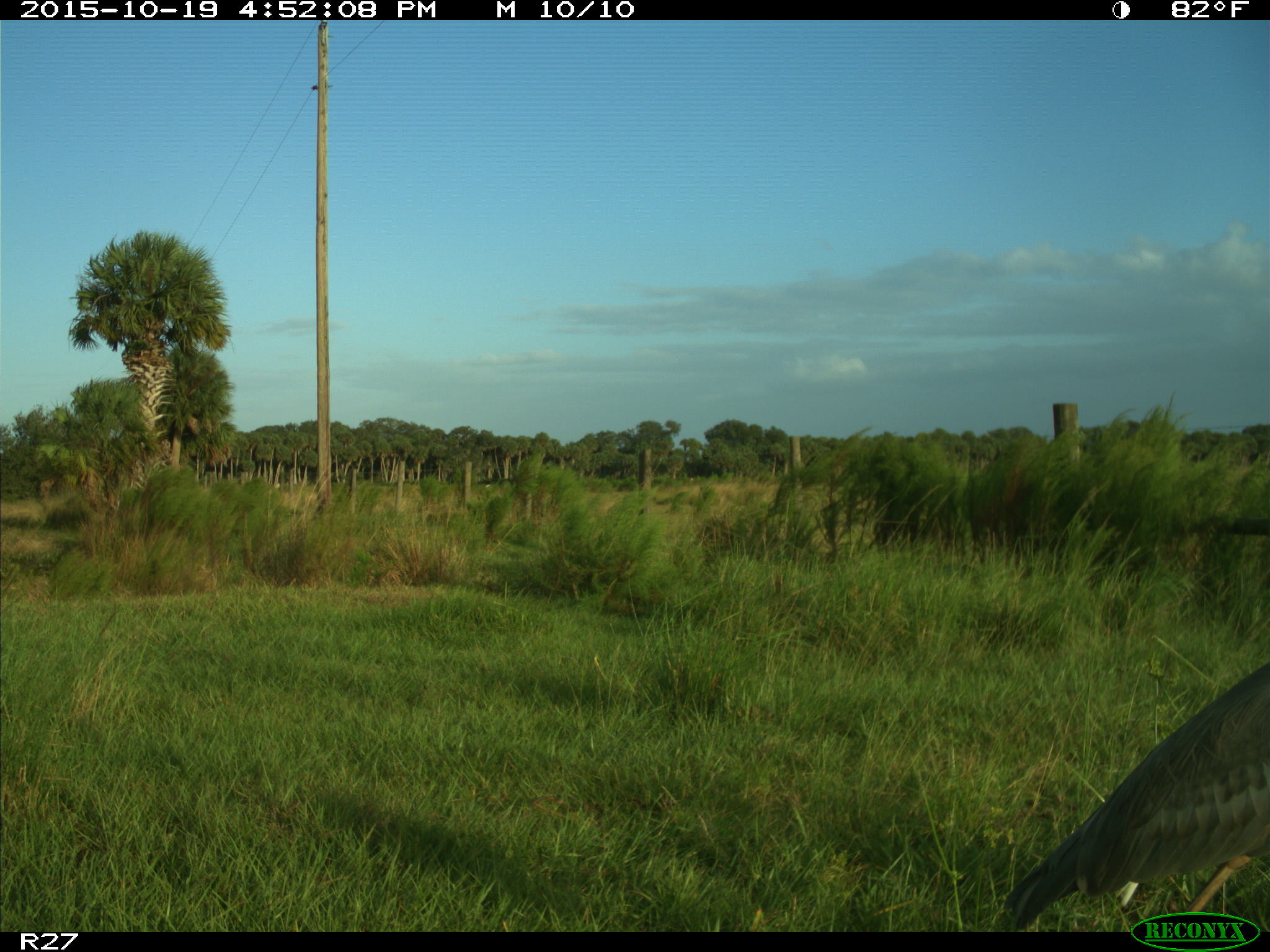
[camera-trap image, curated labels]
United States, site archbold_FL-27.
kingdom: Animalia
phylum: Chordata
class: Aves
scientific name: Aves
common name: birds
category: unidentified bird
Unidentified bird (birds) (Aves).